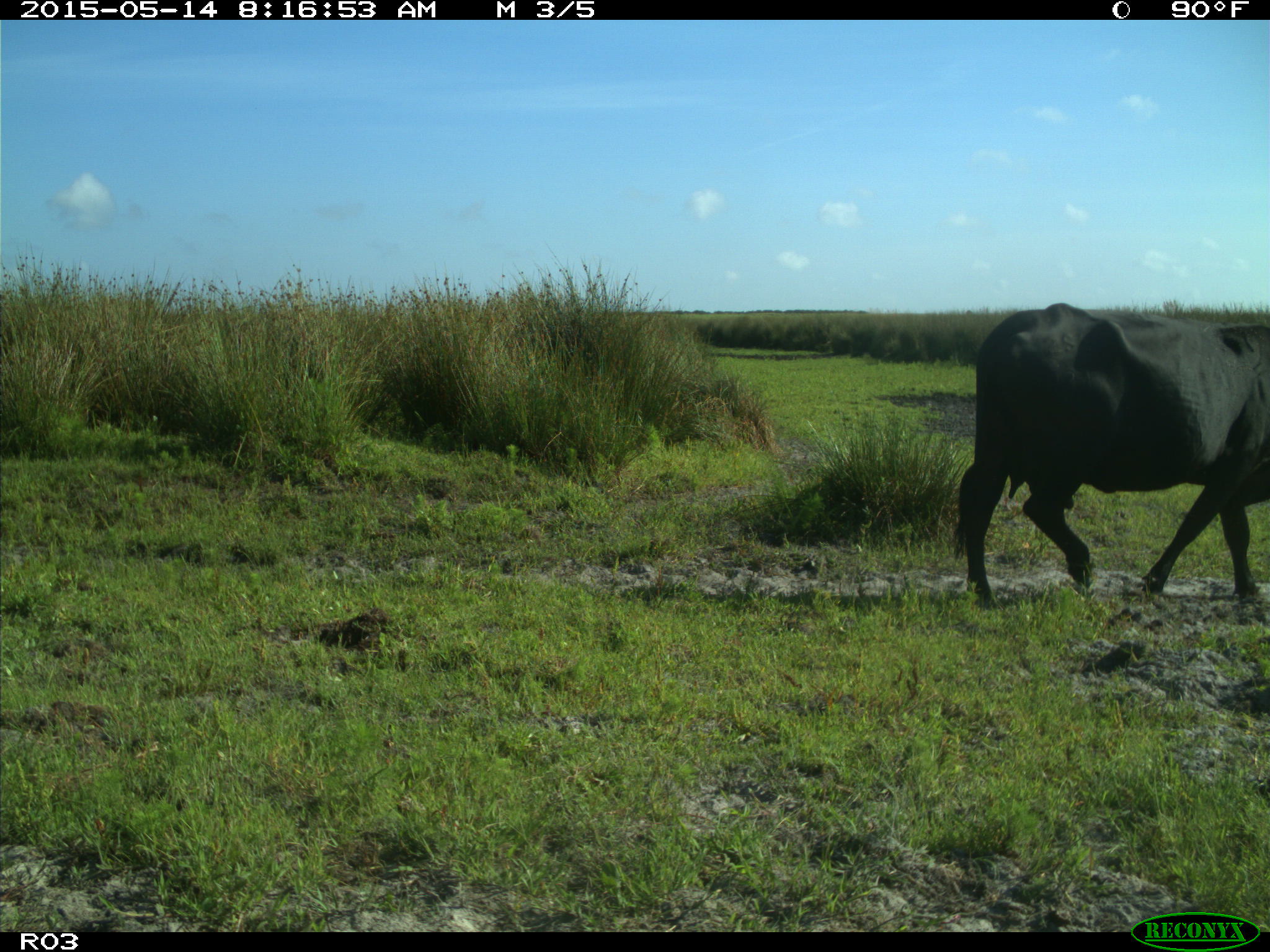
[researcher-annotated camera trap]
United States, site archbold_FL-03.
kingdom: Animalia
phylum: Chordata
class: Mammalia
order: Artiodactyla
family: Bovidae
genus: Bos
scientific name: Bos taurus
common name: domestic cow